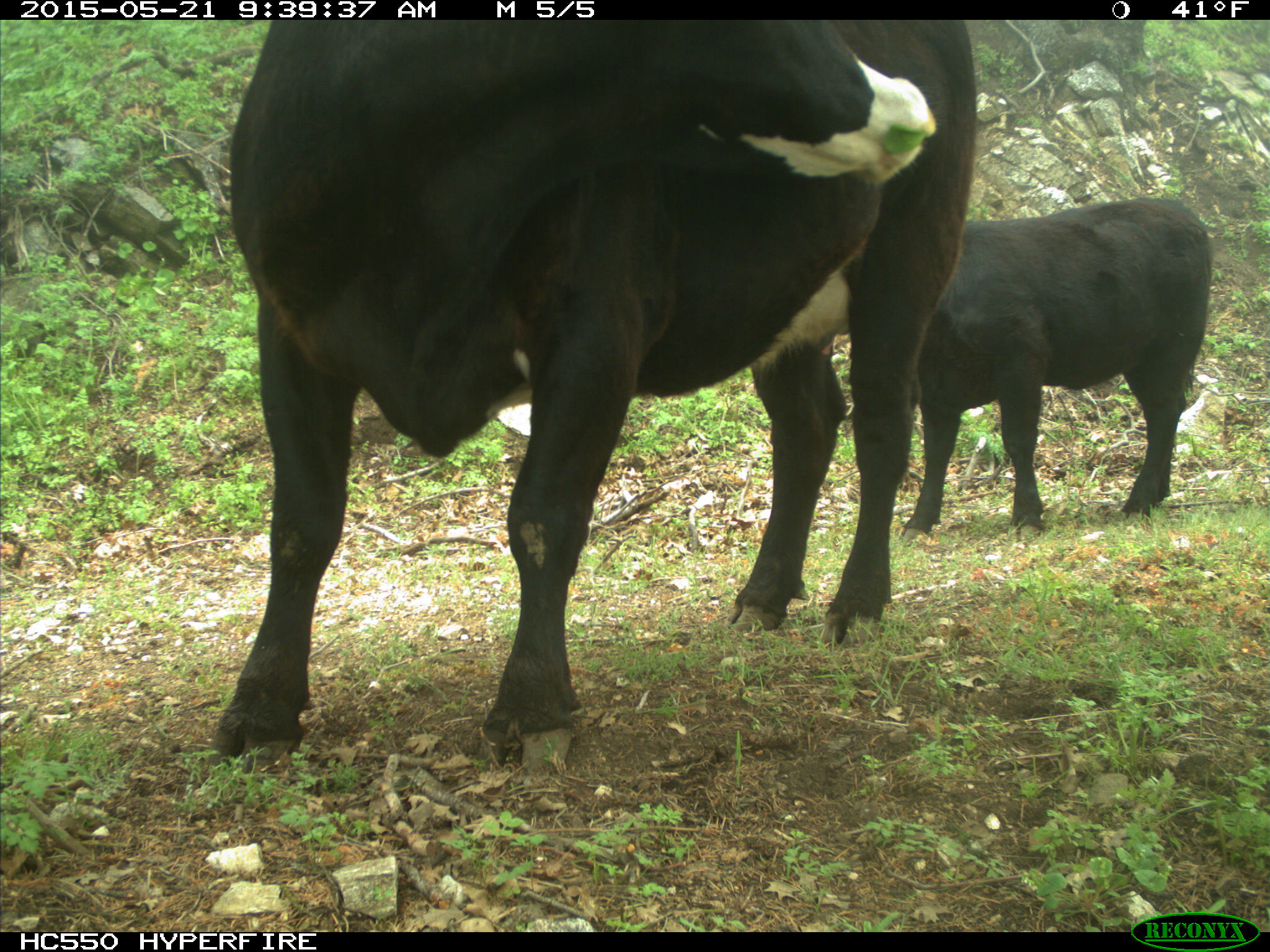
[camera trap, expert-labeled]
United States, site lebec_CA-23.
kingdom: Animalia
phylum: Chordata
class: Mammalia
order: Artiodactyla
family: Bovidae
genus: Bos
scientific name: Bos taurus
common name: domestic cow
Bos taurus (domestic cow).